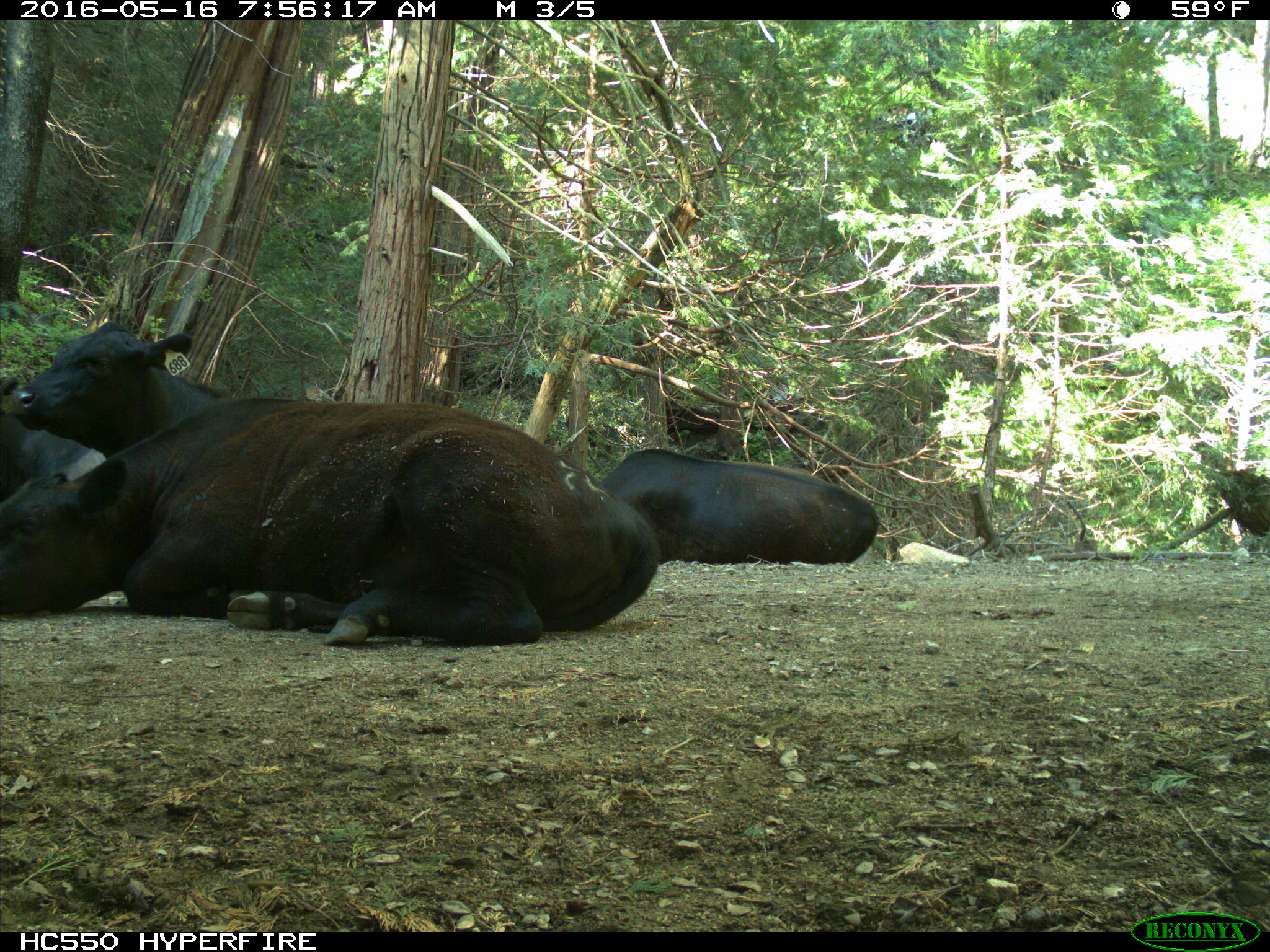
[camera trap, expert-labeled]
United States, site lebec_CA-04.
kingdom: Animalia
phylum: Chordata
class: Mammalia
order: Artiodactyla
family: Bovidae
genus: Bos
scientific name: Bos taurus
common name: domestic cow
Bos taurus (domestic cow).